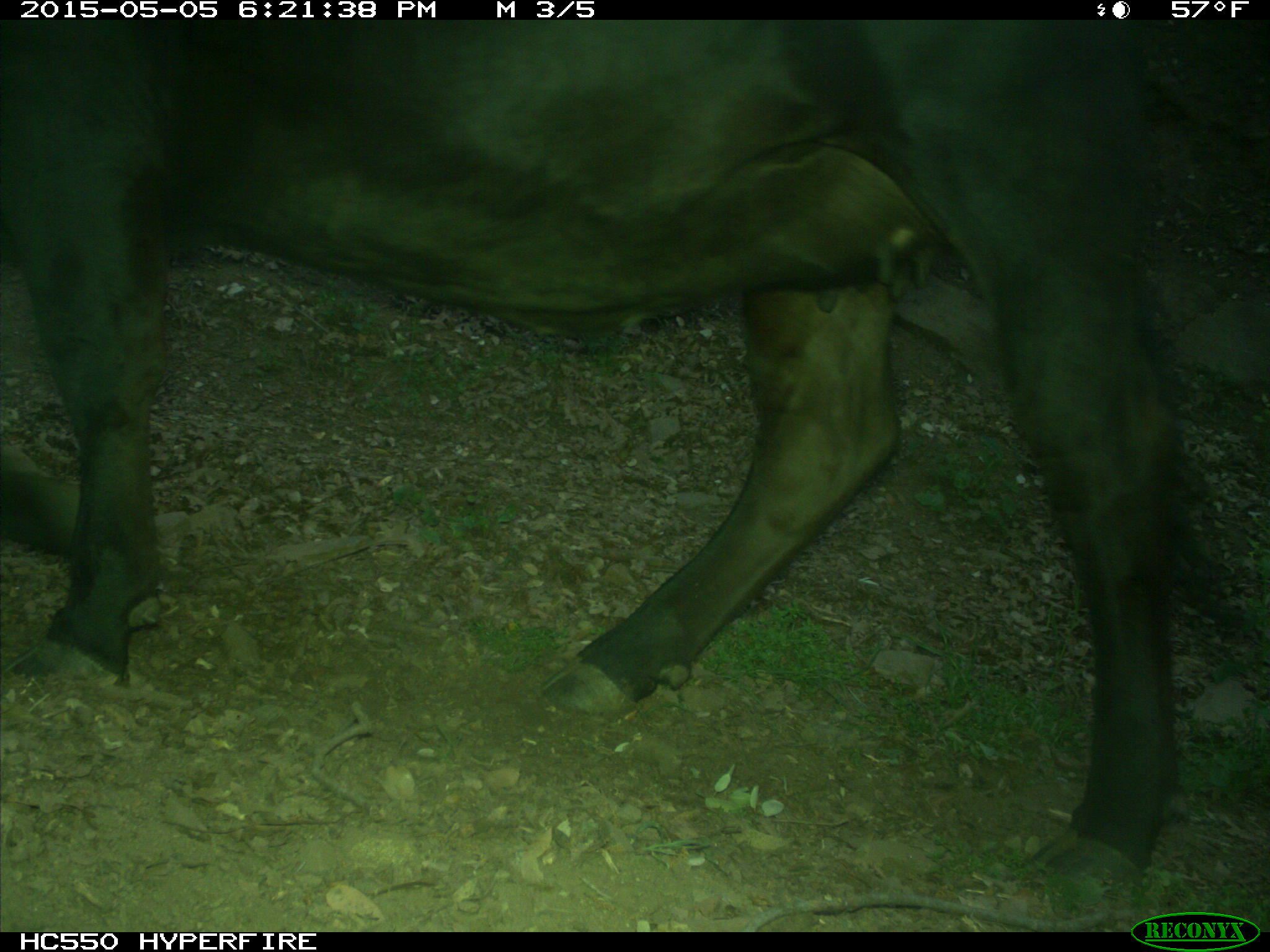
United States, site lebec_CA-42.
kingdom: Animalia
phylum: Chordata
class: Mammalia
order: Artiodactyla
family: Bovidae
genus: Bos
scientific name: Bos taurus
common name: domestic cow